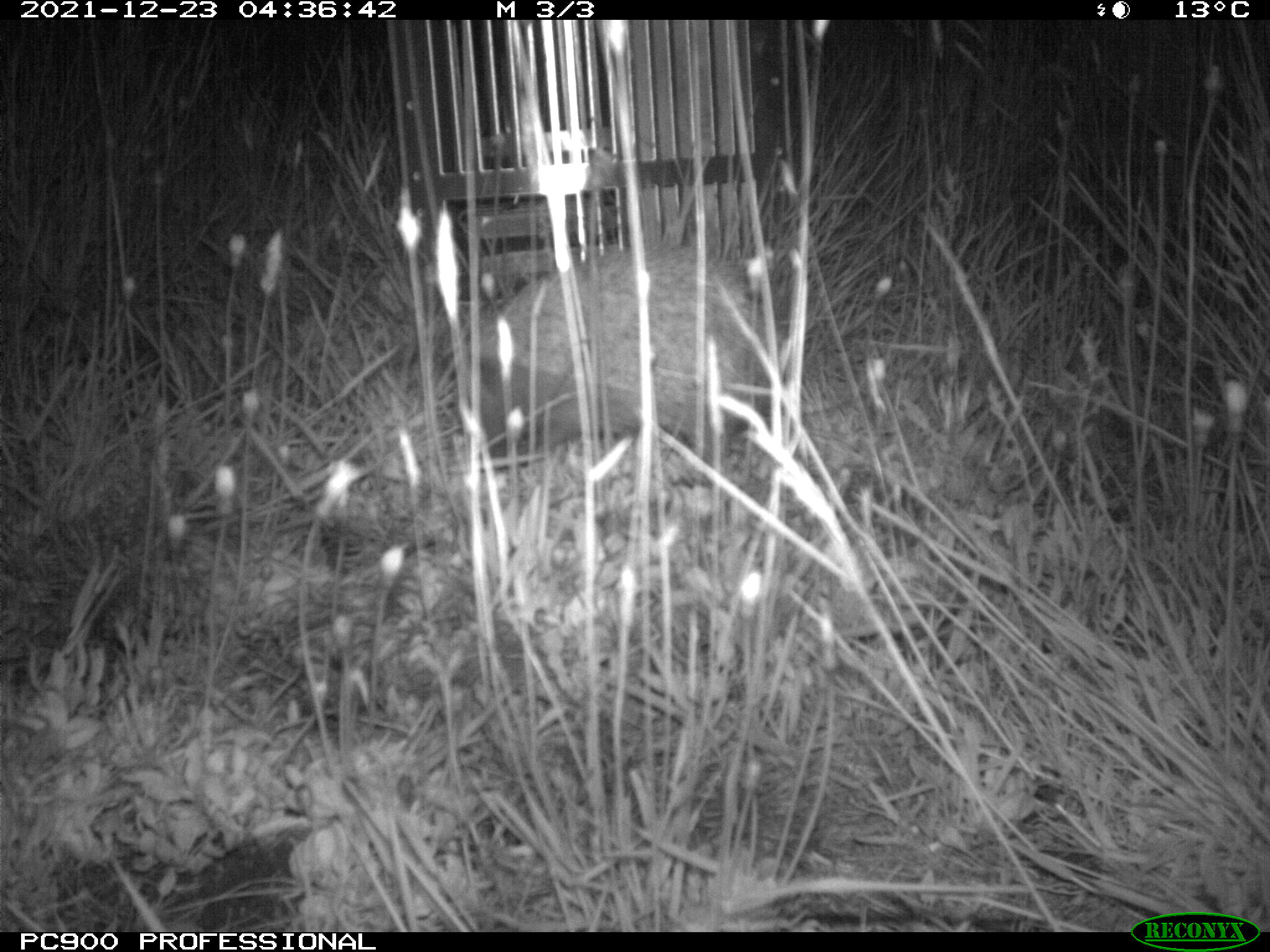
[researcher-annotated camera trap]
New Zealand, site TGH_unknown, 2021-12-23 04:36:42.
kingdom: Animalia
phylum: Chordata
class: Mammalia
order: Eulipotyphla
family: Erinaceidae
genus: Erinaceus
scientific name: Erinaceus europaeus europaeus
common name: european hedgehog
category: hedgehog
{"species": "hedgehog (european hedgehog) (Erinaceus europaeus europaeus)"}